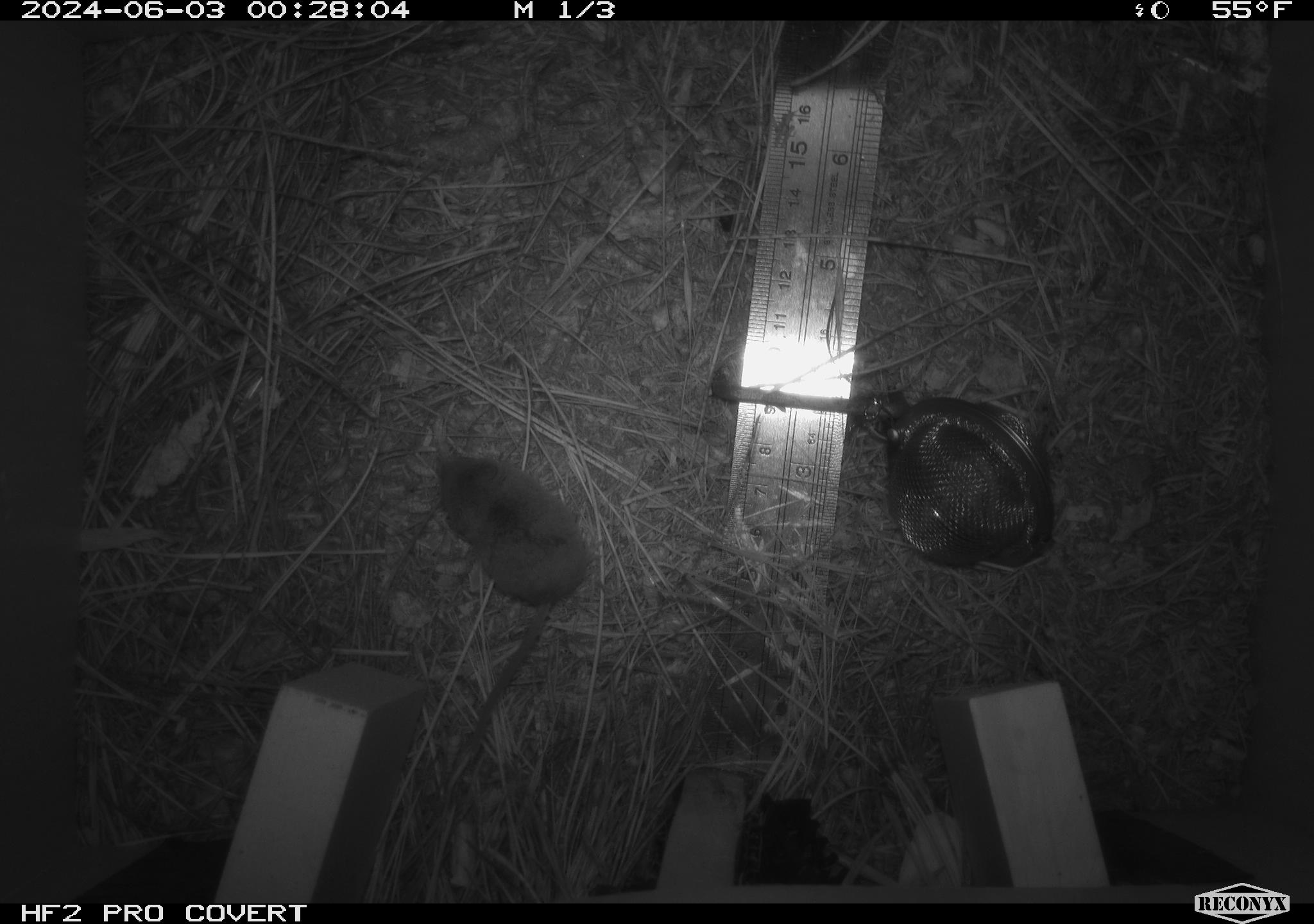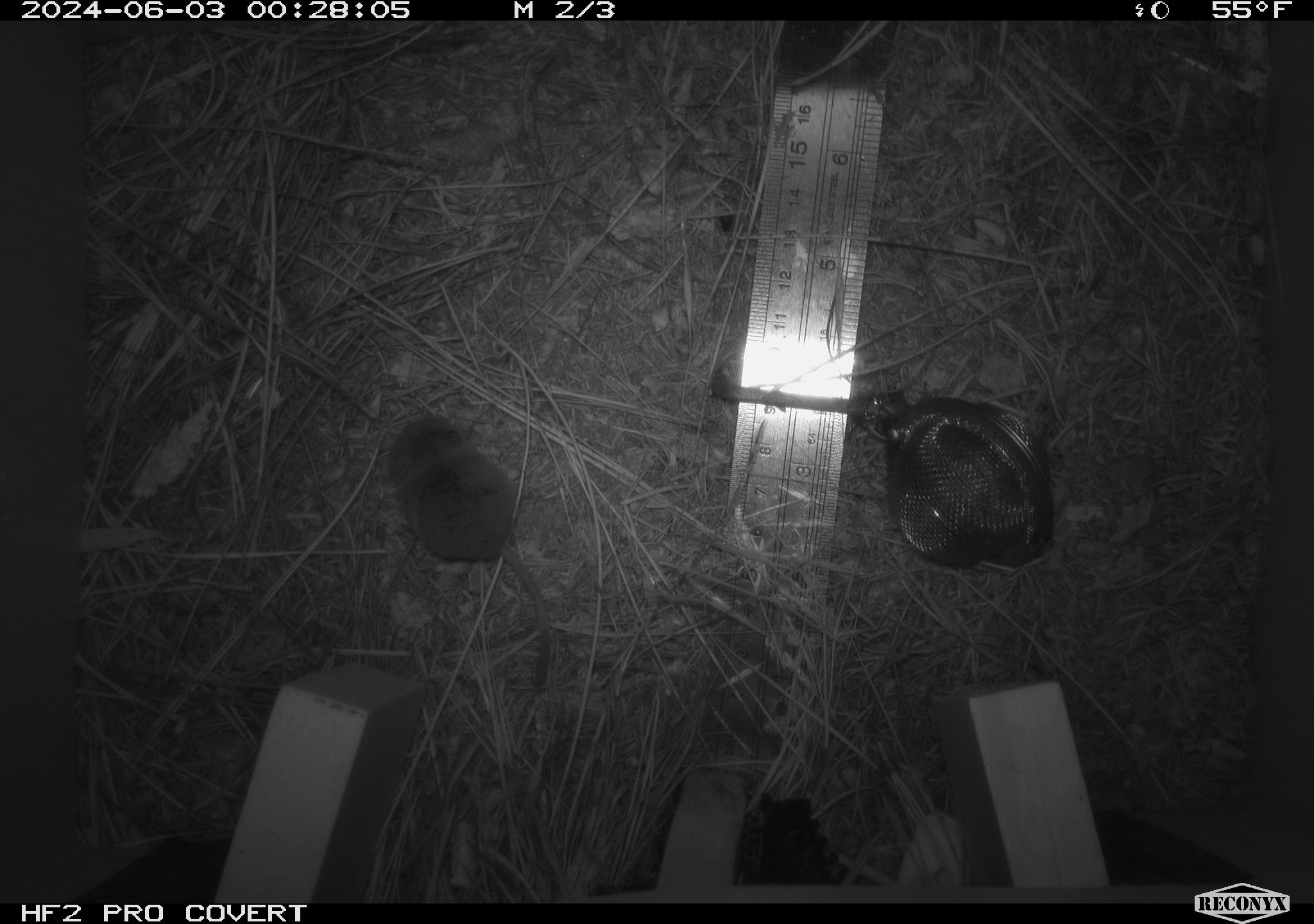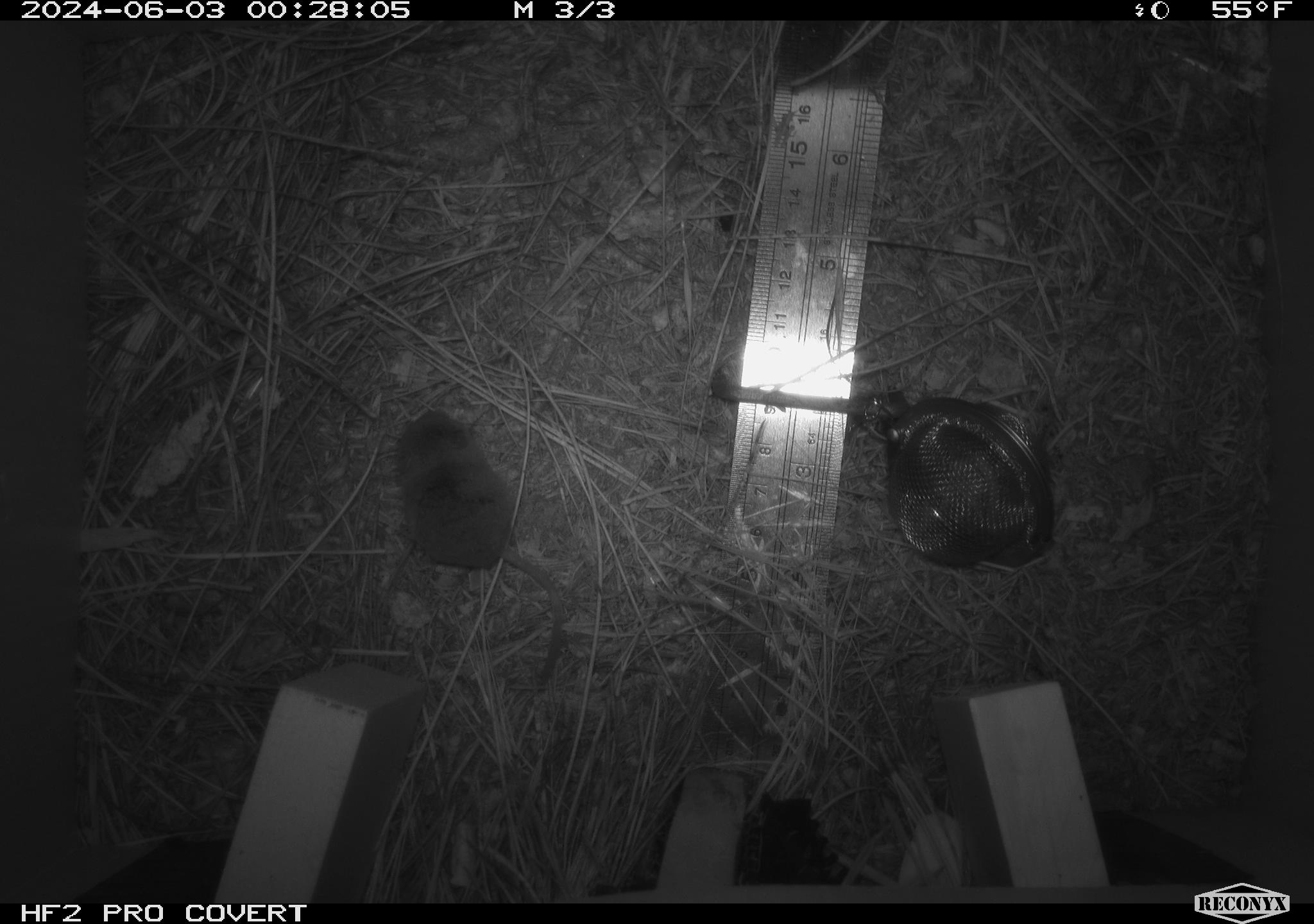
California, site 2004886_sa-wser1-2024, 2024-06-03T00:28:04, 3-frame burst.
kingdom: Animalia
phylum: Chordata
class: Mammalia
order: Eulipotyphla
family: Soricidae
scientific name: Soricidae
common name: shrews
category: soricidae family